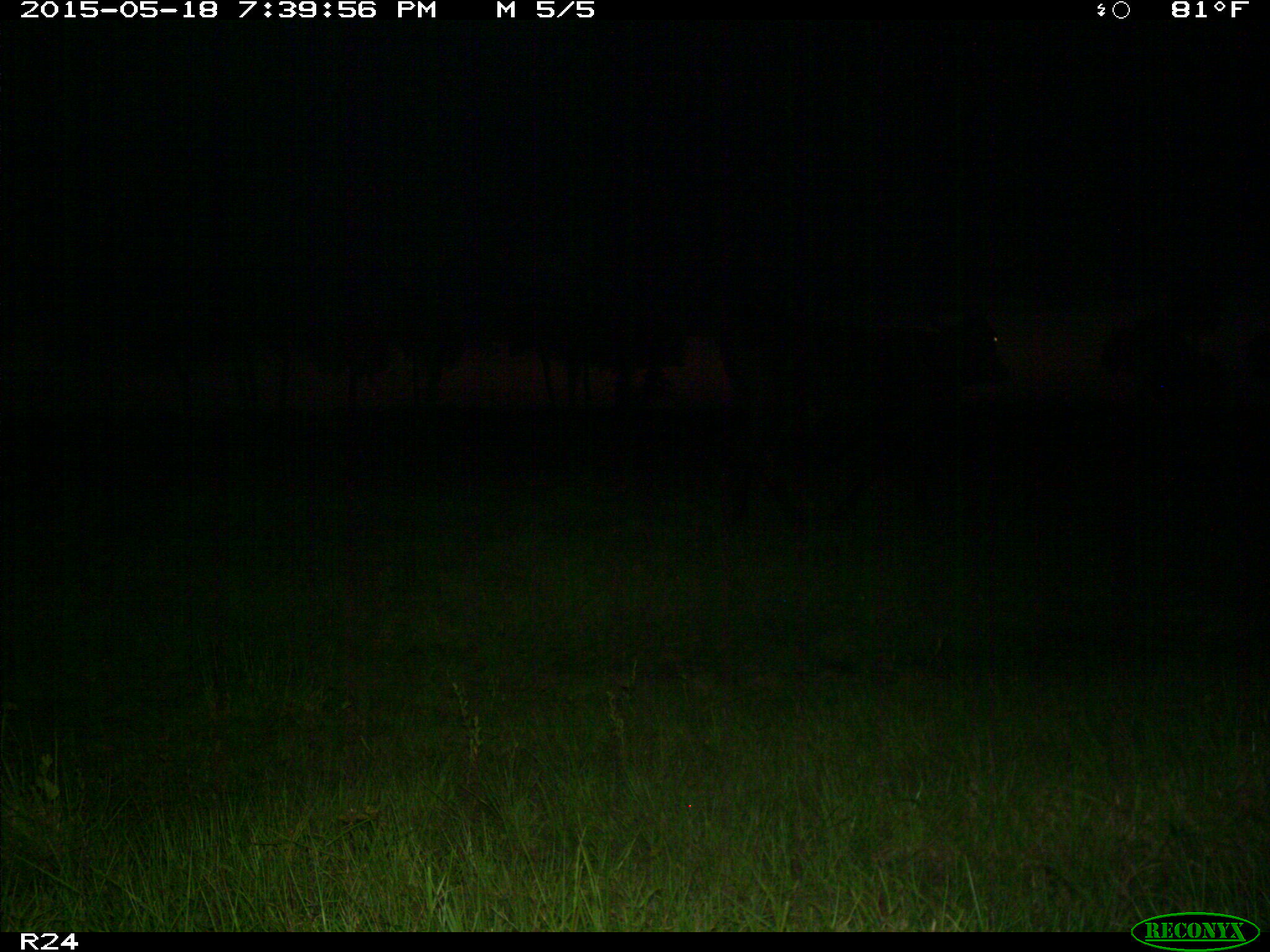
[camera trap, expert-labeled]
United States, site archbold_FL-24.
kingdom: Animalia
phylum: Chordata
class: Mammalia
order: Artiodactyla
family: Bovidae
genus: Bos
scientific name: Bos taurus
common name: domestic cow